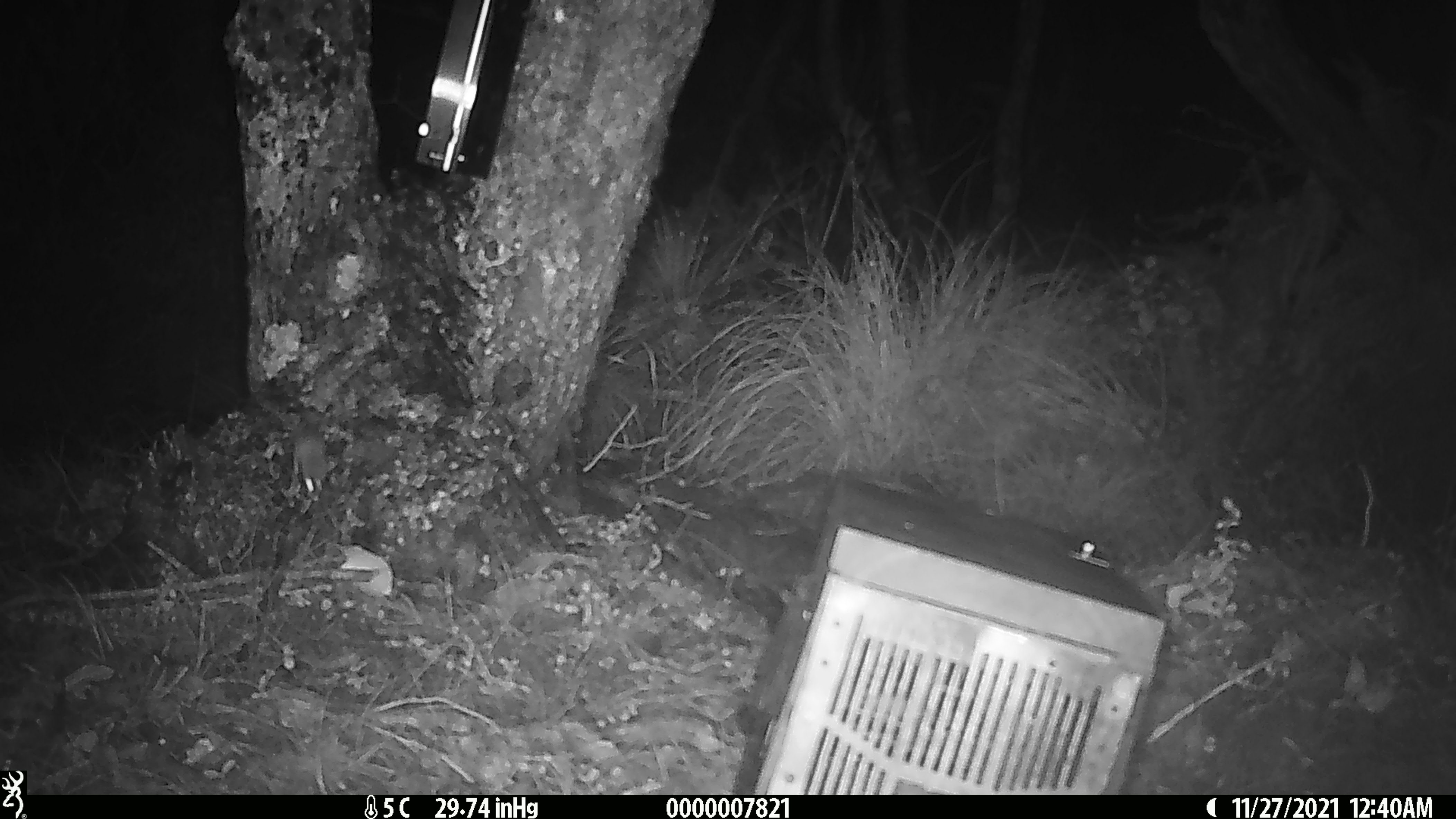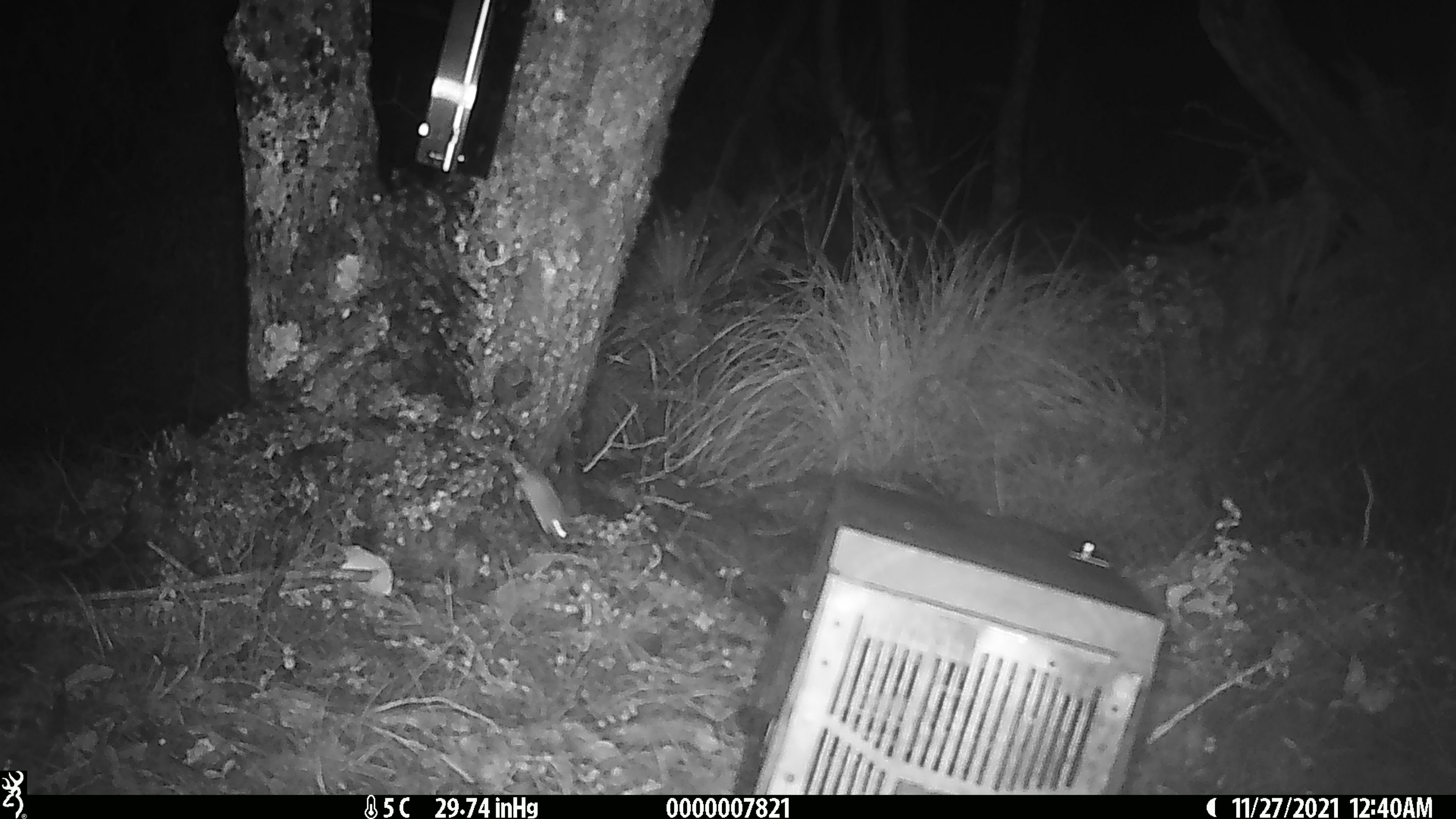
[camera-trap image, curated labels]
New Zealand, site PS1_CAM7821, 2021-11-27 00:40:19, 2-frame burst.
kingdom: Animalia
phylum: Chordata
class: Mammalia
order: Rodentia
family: Muridae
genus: Mus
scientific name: Mus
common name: mouse